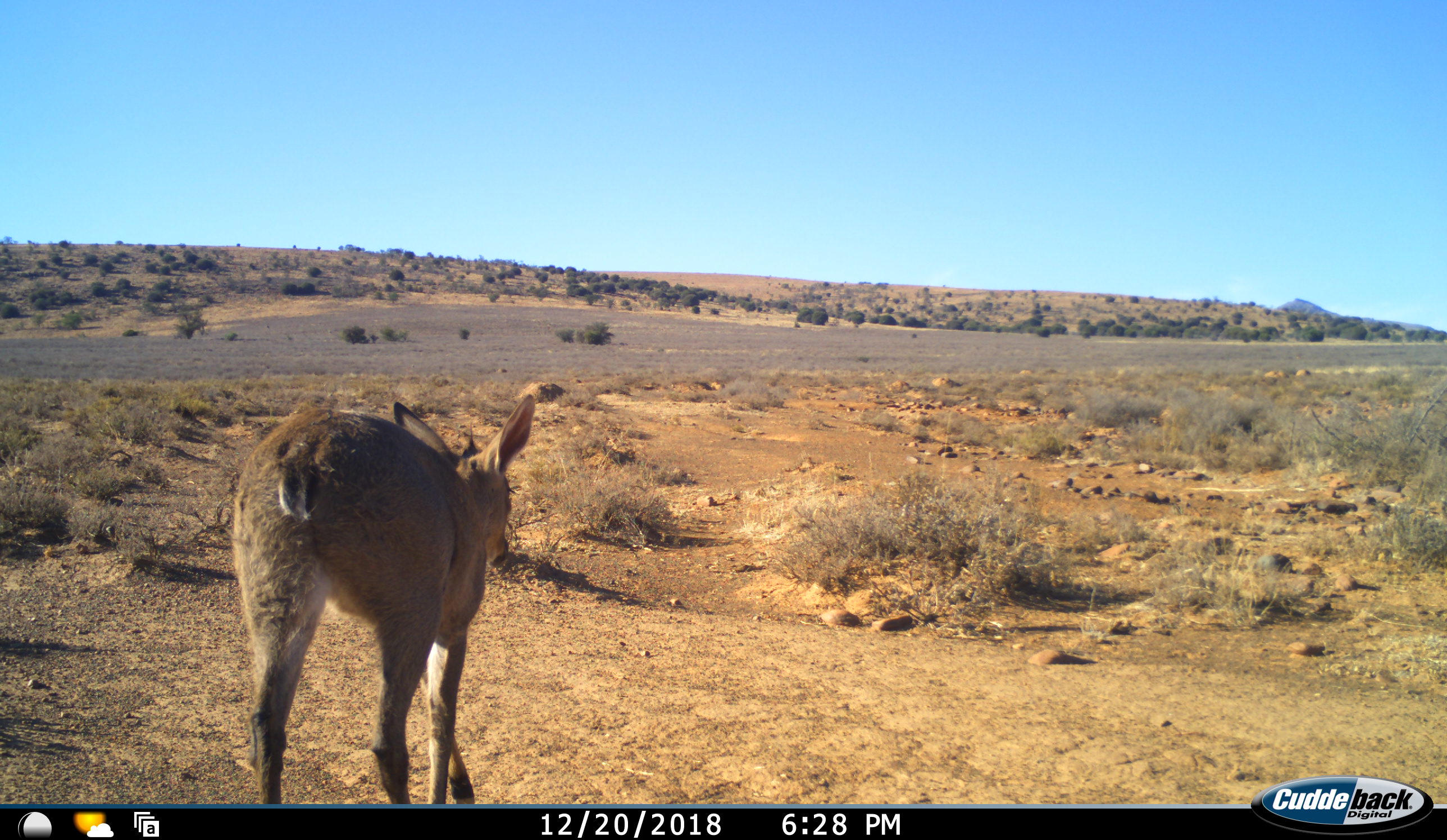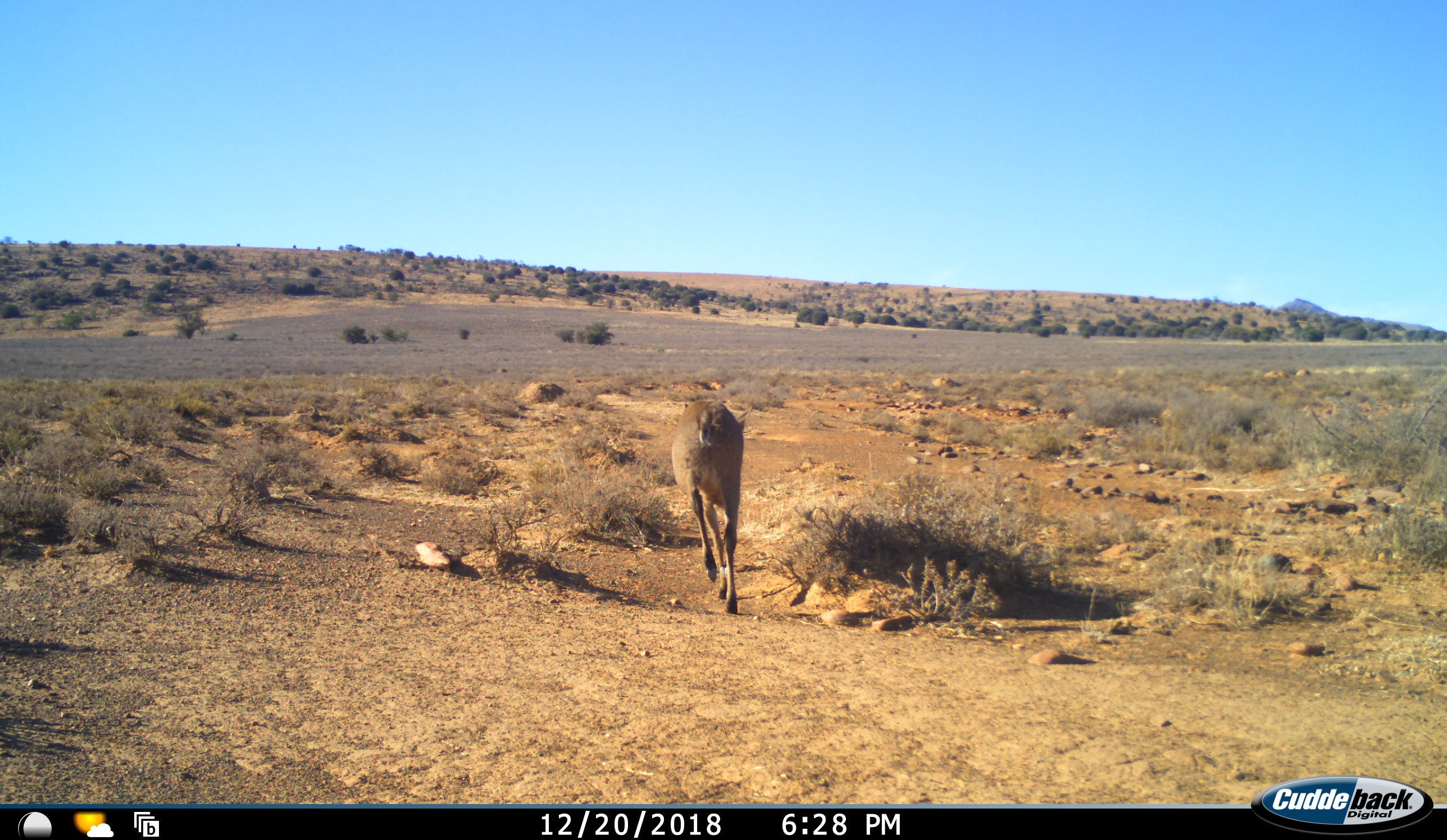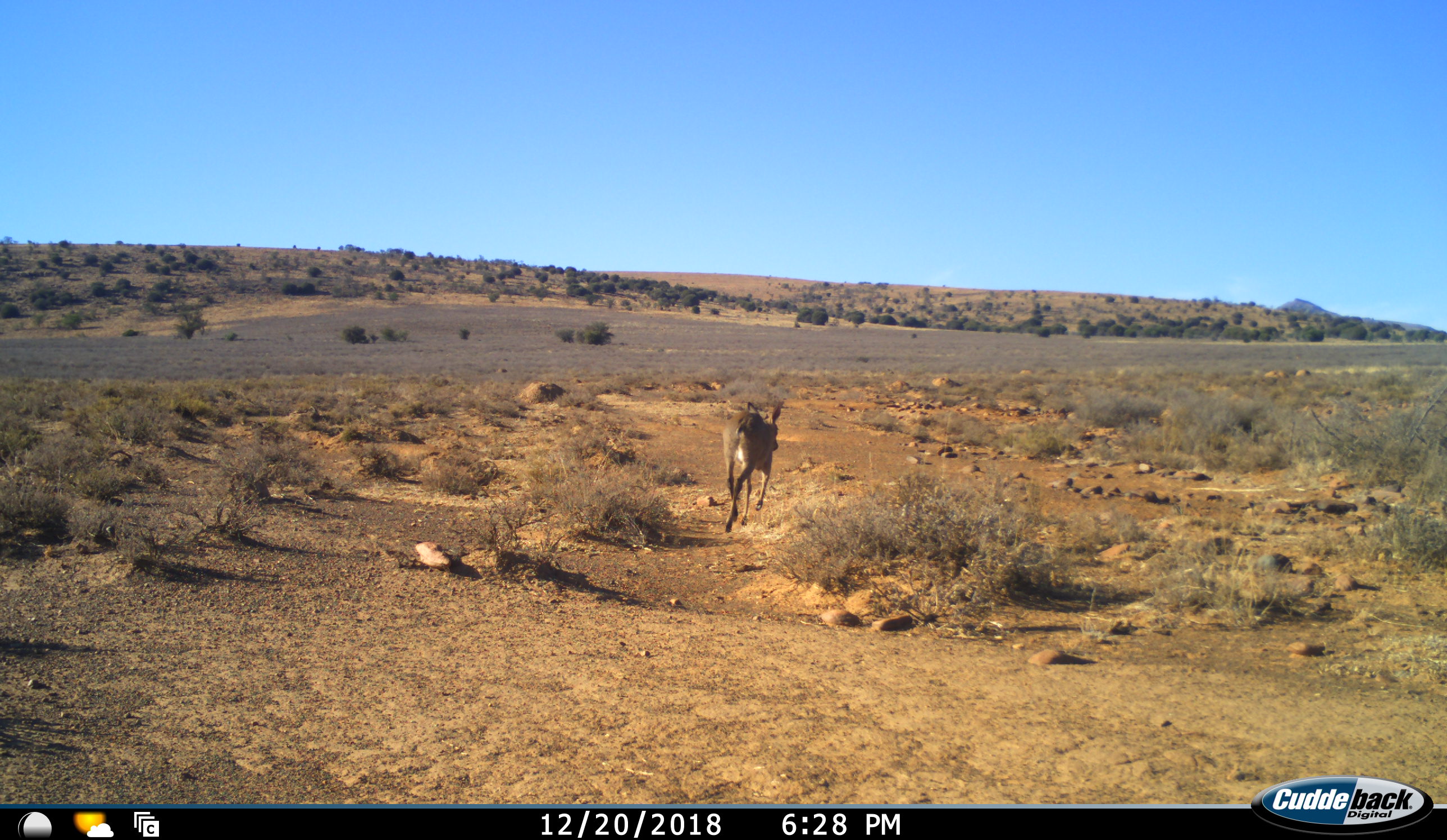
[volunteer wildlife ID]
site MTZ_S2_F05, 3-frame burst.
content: unidentified animal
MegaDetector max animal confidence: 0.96